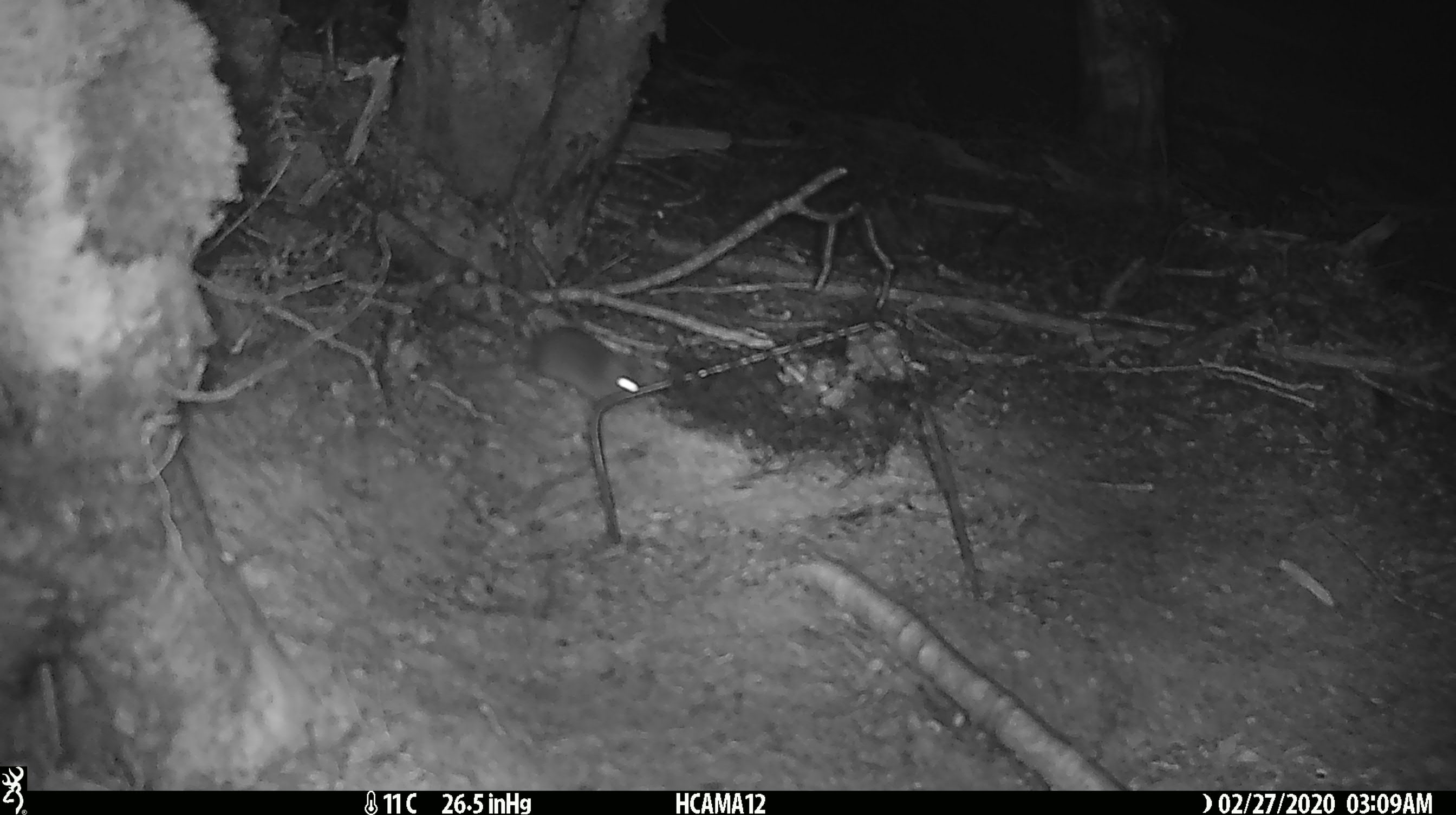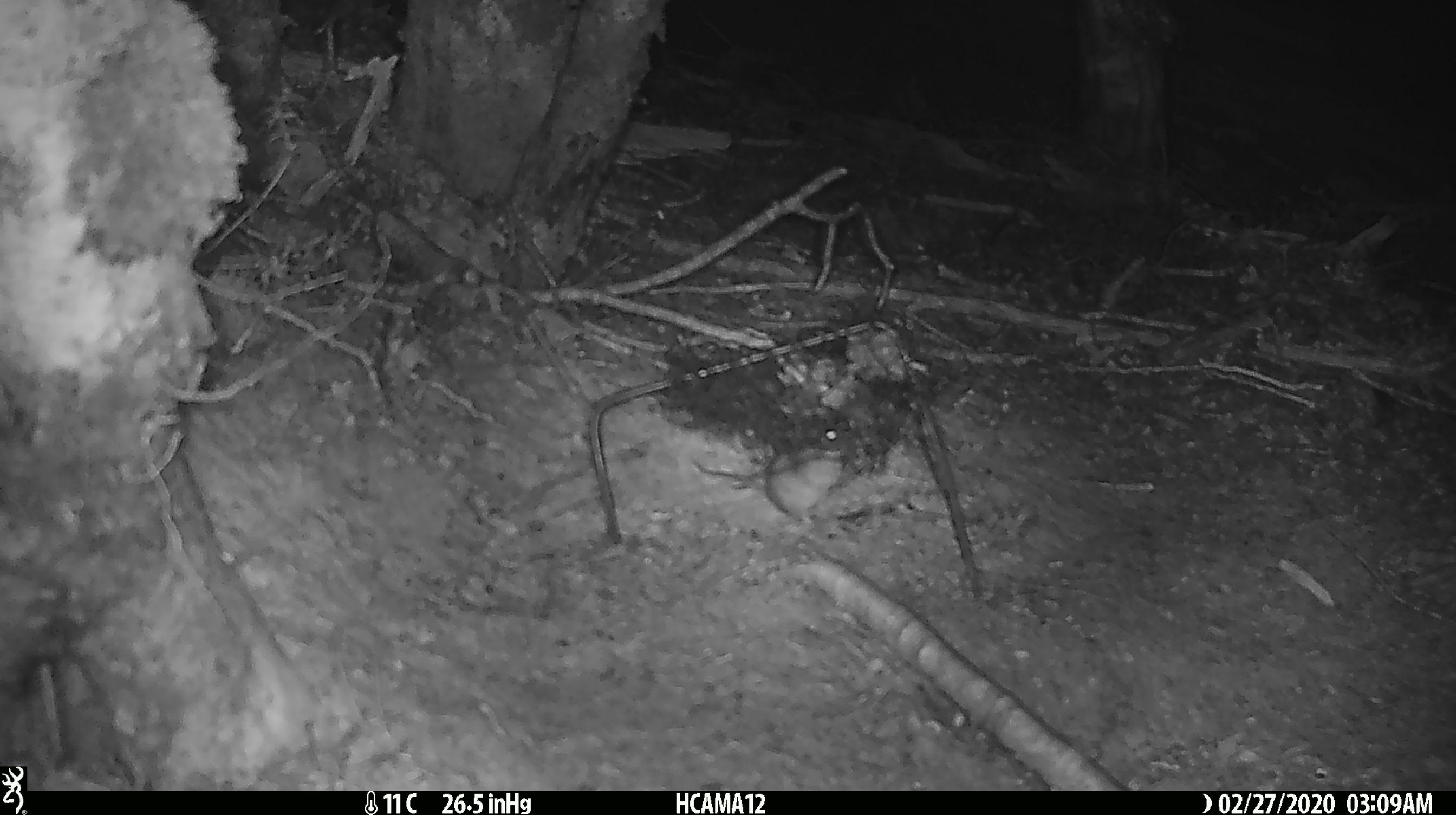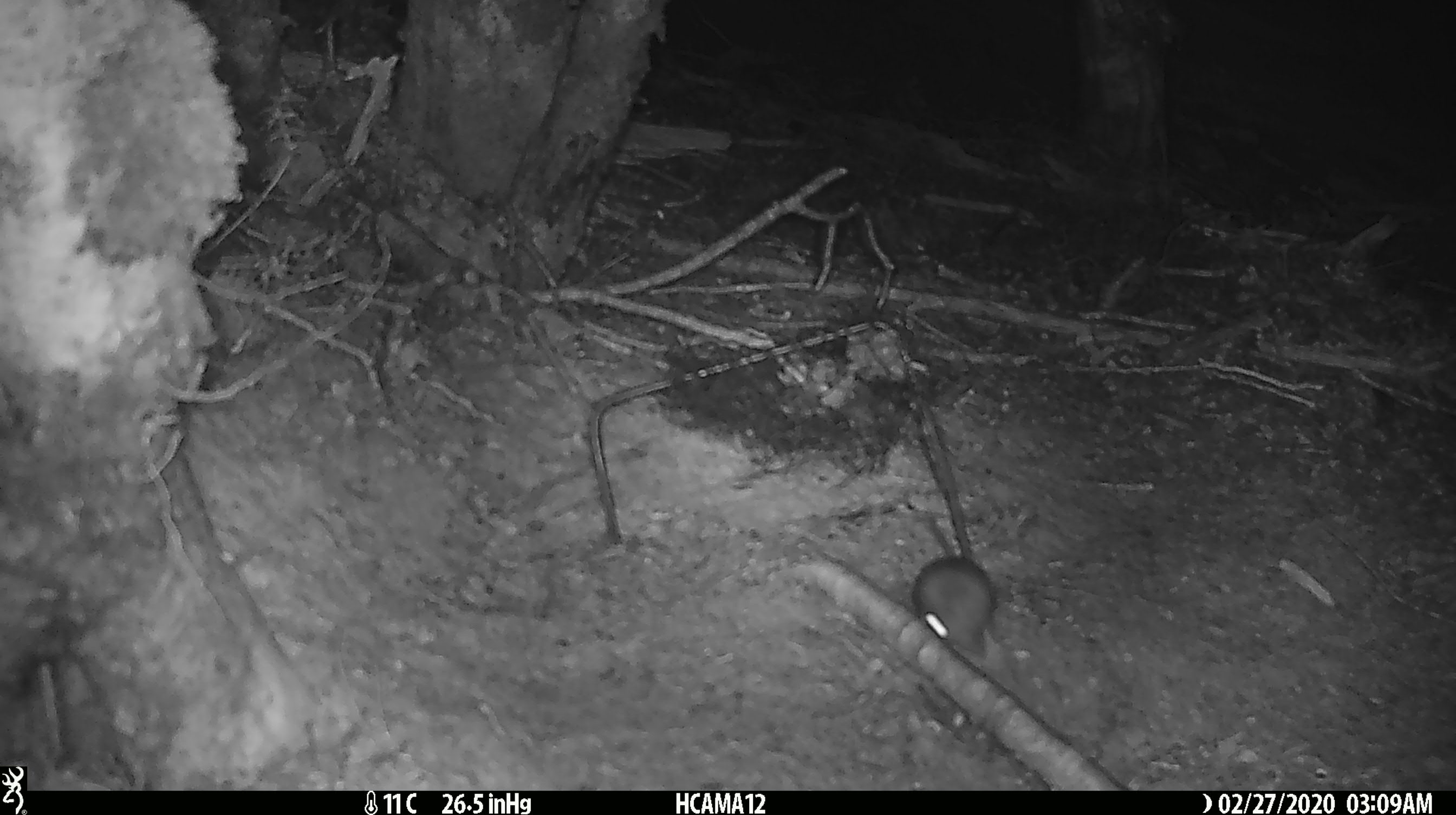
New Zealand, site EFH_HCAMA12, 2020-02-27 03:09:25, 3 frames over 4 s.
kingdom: Animalia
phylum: Chordata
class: Mammalia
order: Rodentia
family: Muridae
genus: Mus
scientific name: Mus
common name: mouse